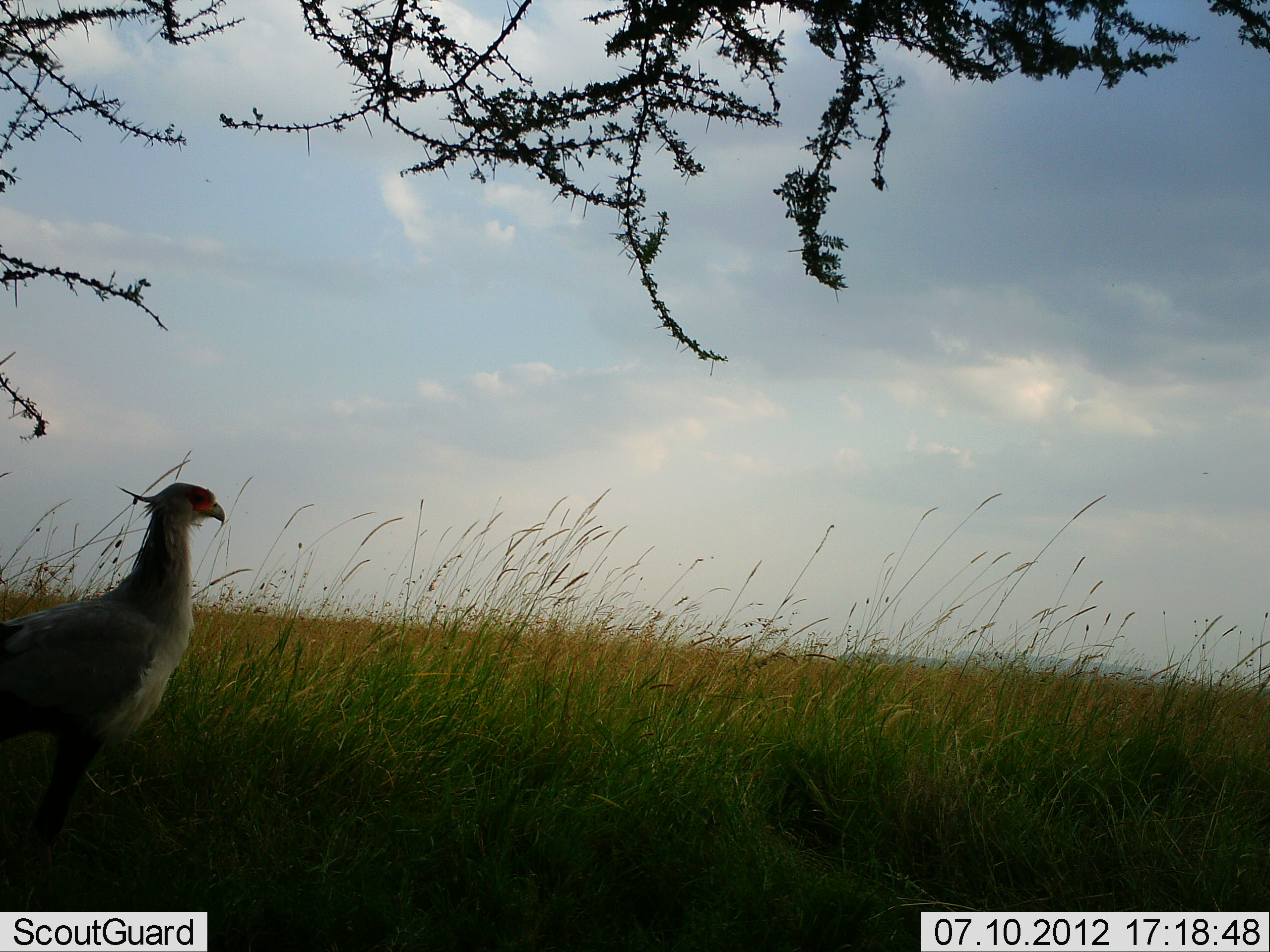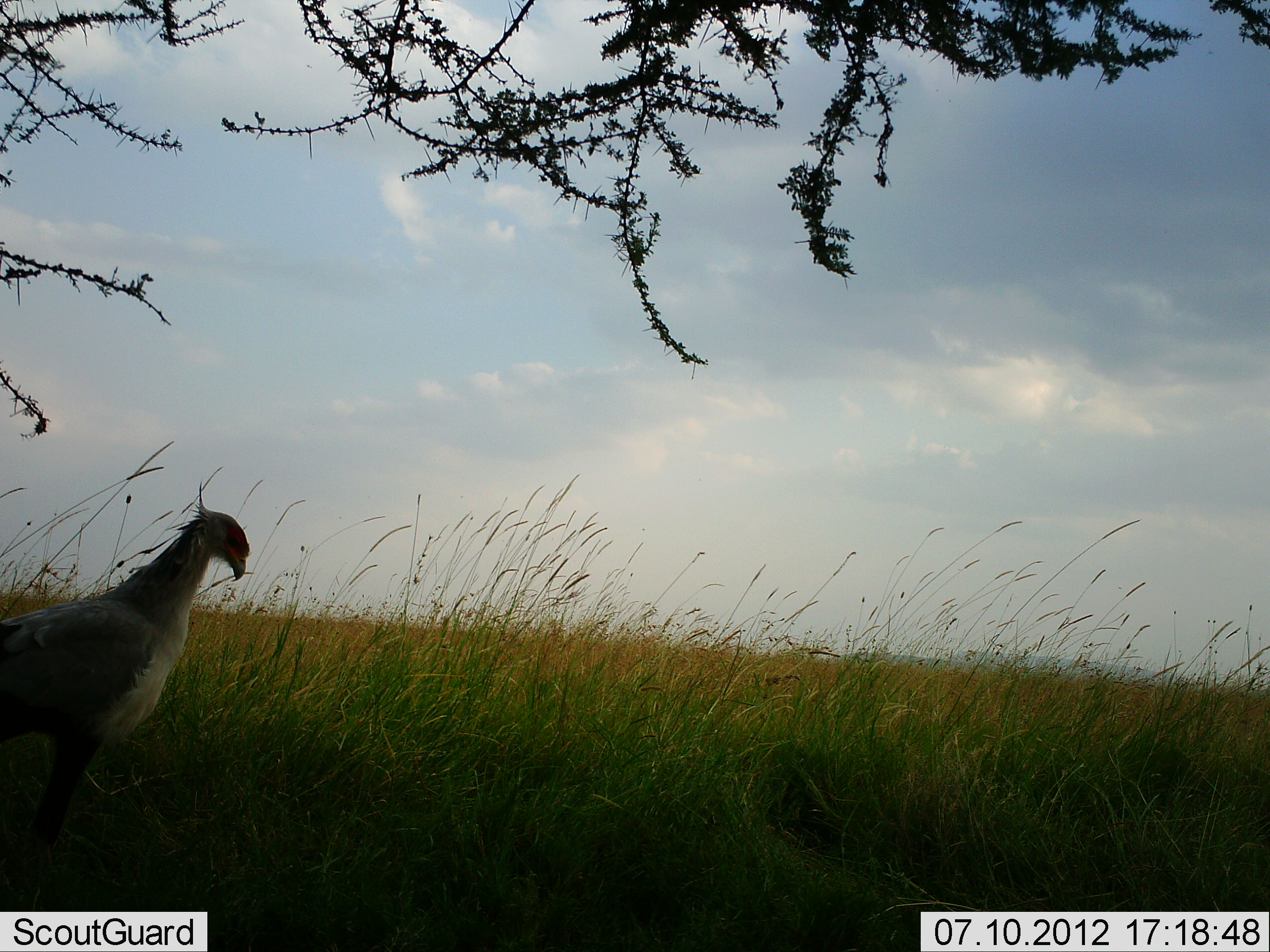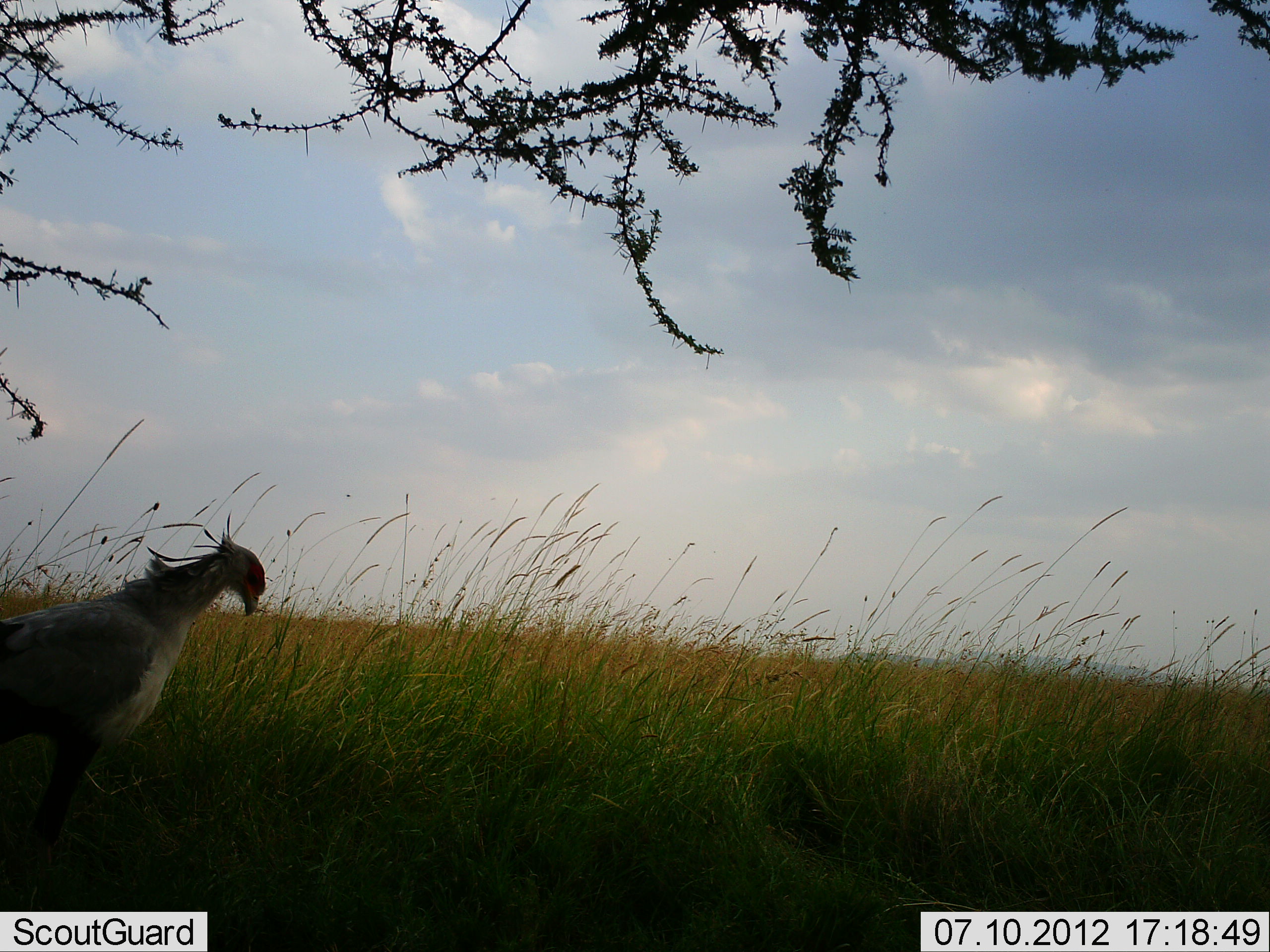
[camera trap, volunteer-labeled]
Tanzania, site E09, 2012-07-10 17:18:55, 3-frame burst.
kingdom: Animalia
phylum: Chordata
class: Aves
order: Accipitriformes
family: Sagittariidae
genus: Sagittarius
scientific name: Sagittarius serpentarius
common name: secretary bird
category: secretarybird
Secretarybird (secretary bird) (Sagittarius serpentarius), count 1. Behavior (volunteer vote fractions): standing 90%, resting 0%, moving 10%, interacting 0%. Young present (vote fraction): 0%. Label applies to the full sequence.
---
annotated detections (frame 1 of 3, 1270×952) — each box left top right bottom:
animal: 0 479 229 848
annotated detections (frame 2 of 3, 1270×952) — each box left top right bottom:
animal: 0 479 250 856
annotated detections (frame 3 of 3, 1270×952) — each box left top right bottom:
animal: 1 525 270 856